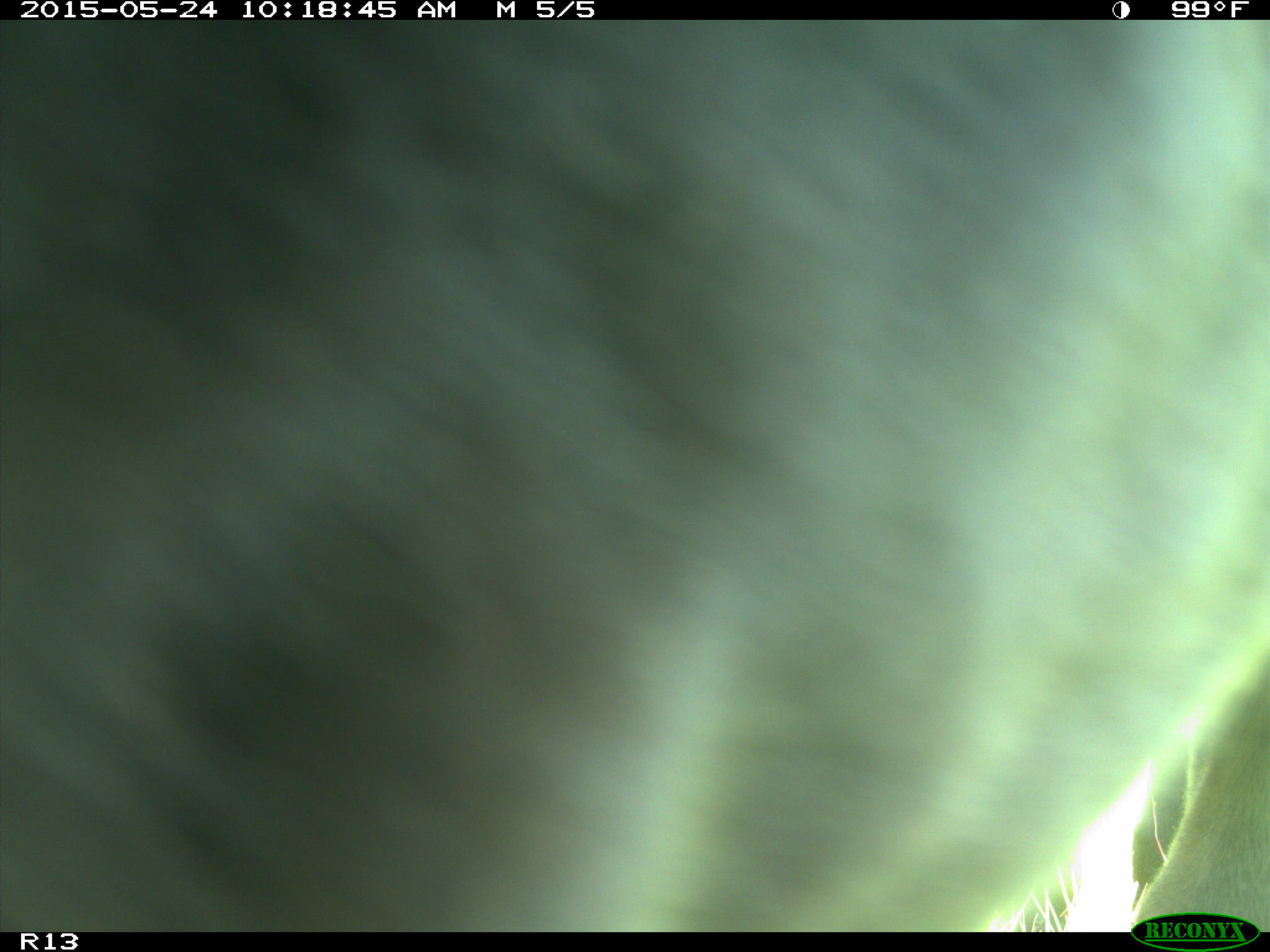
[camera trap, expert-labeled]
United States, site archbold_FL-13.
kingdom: Animalia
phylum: Chordata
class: Mammalia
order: Artiodactyla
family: Bovidae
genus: Bos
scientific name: Bos taurus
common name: domestic cow